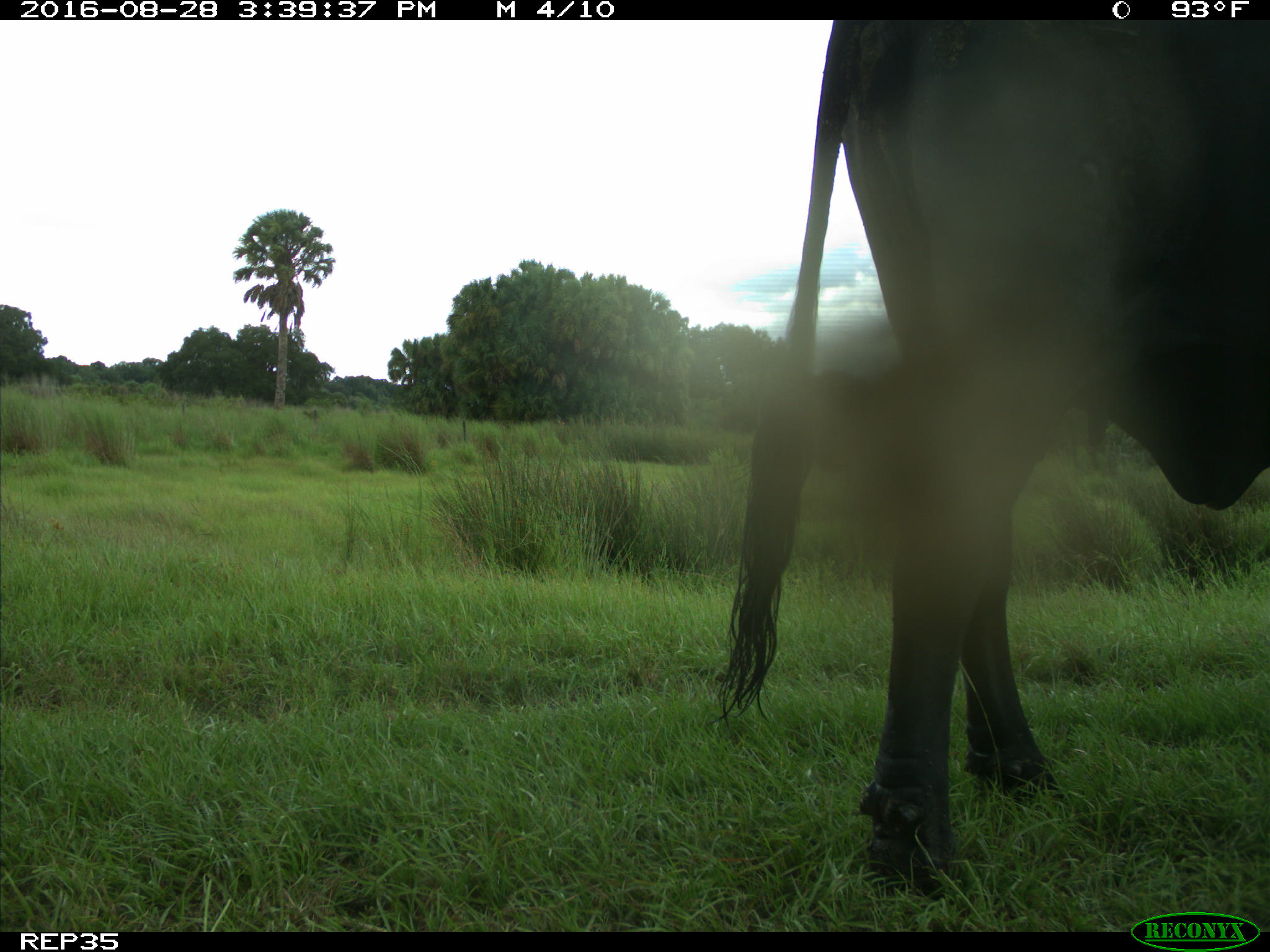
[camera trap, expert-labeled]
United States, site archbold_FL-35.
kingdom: Animalia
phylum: Chordata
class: Mammalia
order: Artiodactyla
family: Bovidae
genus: Bos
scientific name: Bos taurus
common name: domestic cow